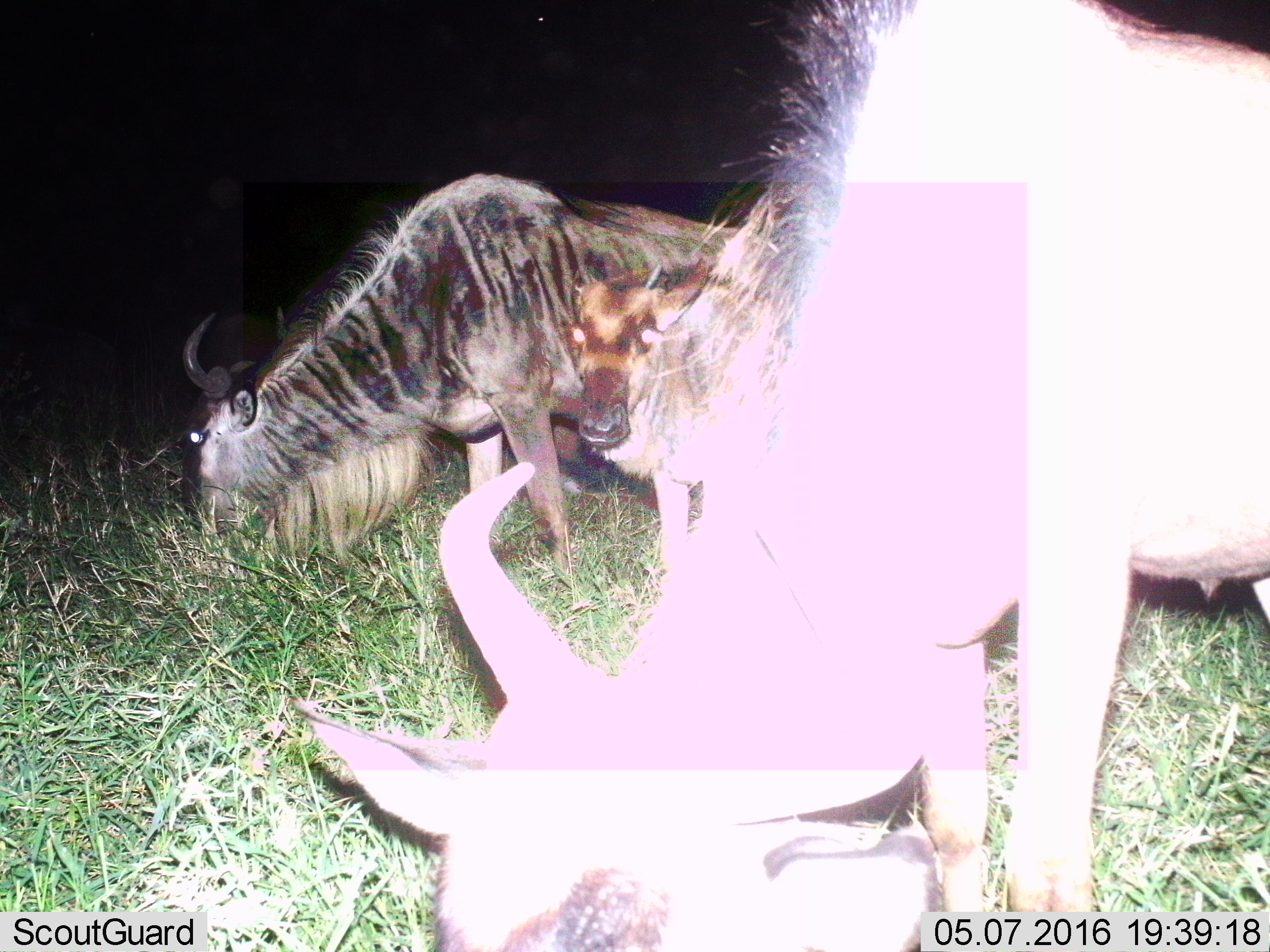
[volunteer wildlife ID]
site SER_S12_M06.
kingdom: Animalia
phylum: Chordata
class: Mammalia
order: Artiodactyla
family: Bovidae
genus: Connochaetes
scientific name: Connochaetes taurinus taurinus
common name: blue wildebeest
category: wildebeestblue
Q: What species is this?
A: Wildebeestblue (blue wildebeest) (Connochaetes taurinus taurinus).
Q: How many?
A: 3.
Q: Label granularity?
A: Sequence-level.